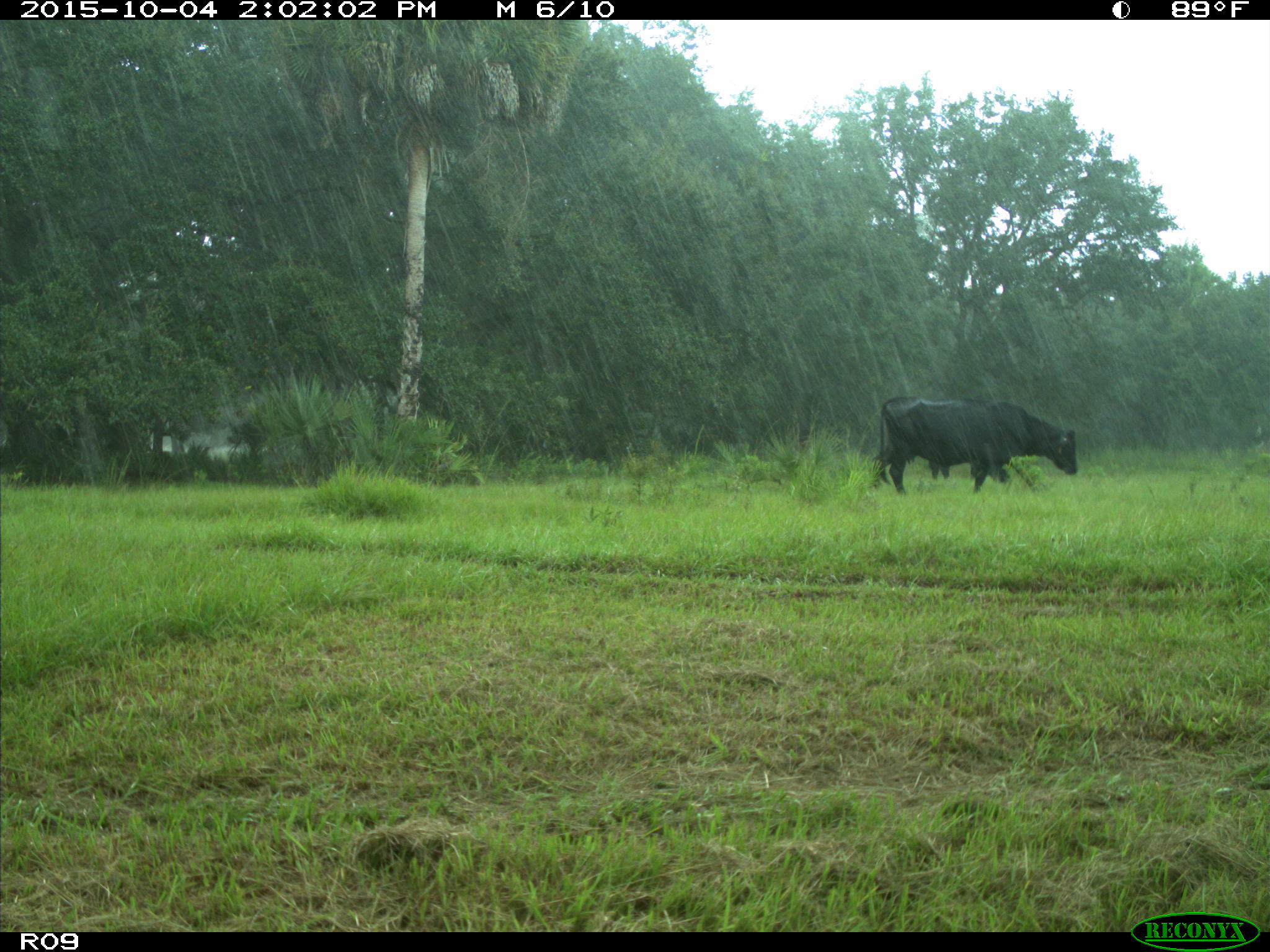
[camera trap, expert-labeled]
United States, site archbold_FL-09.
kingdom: Animalia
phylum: Chordata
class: Mammalia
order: Artiodactyla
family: Bovidae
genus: Bos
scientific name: Bos taurus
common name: domestic cow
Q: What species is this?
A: Bos taurus (domestic cow).